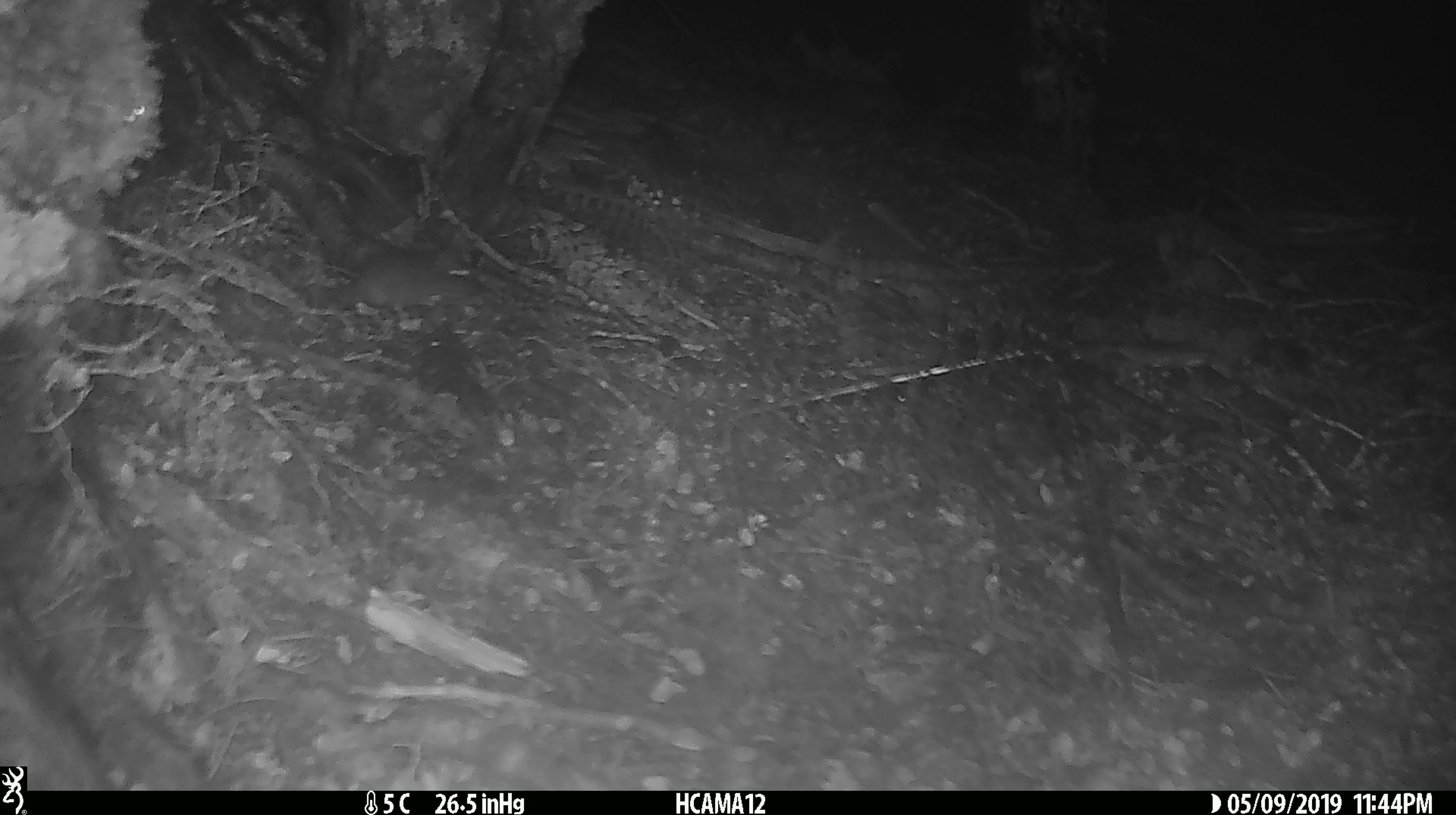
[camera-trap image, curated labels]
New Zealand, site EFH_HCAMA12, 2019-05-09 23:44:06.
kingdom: Animalia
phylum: Chordata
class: Mammalia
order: Rodentia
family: Muridae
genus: Mus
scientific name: Mus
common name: mouse